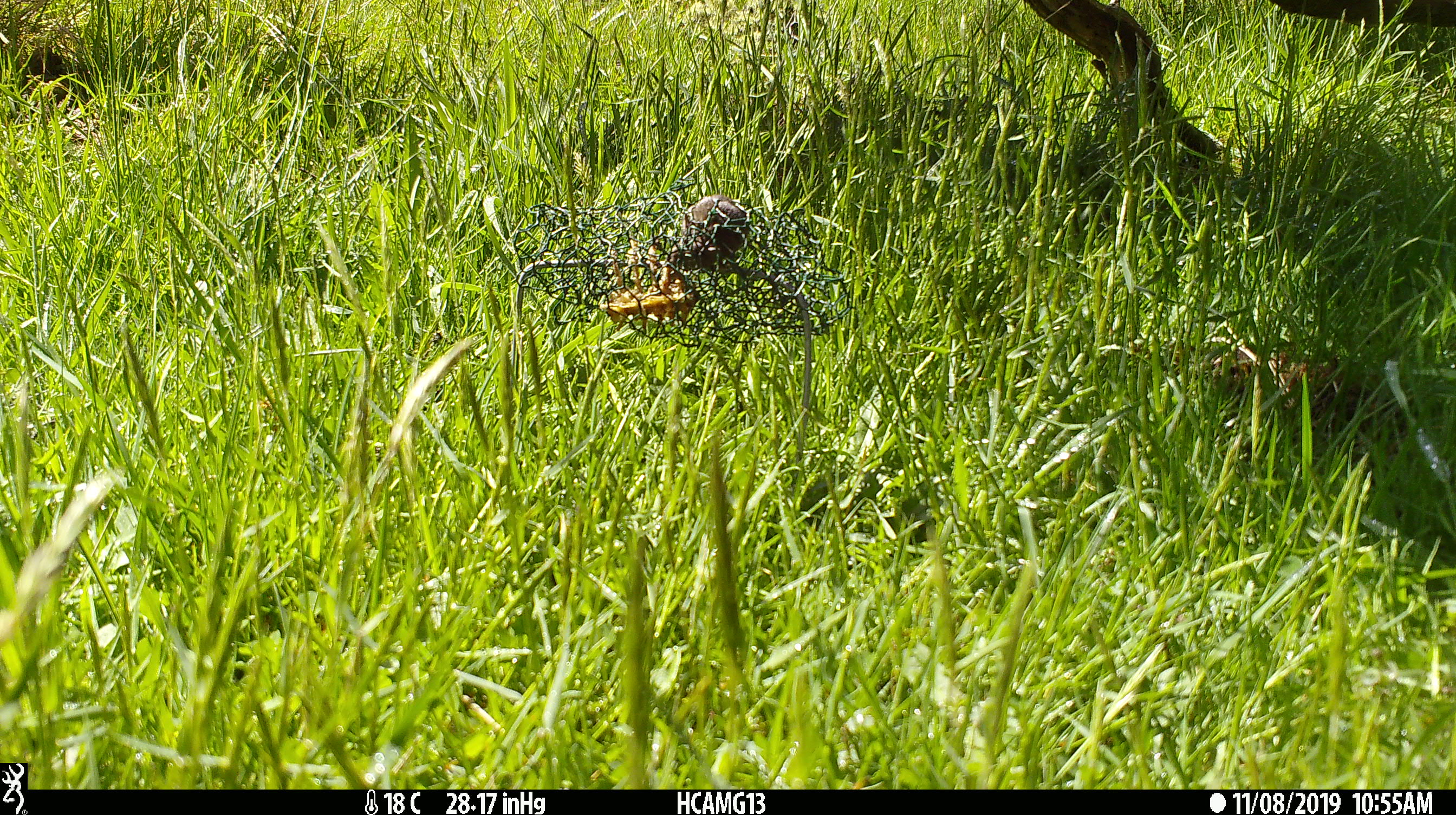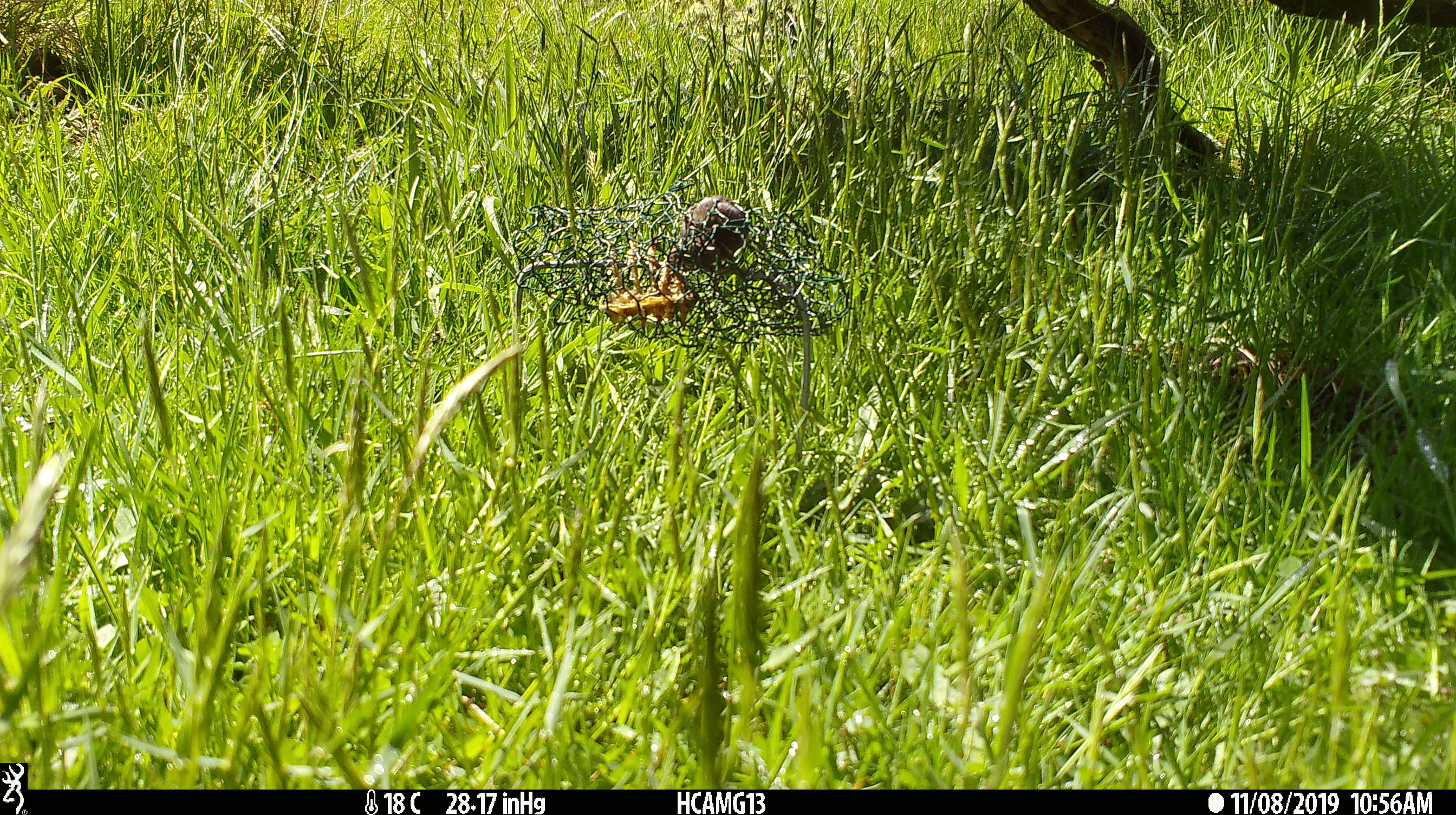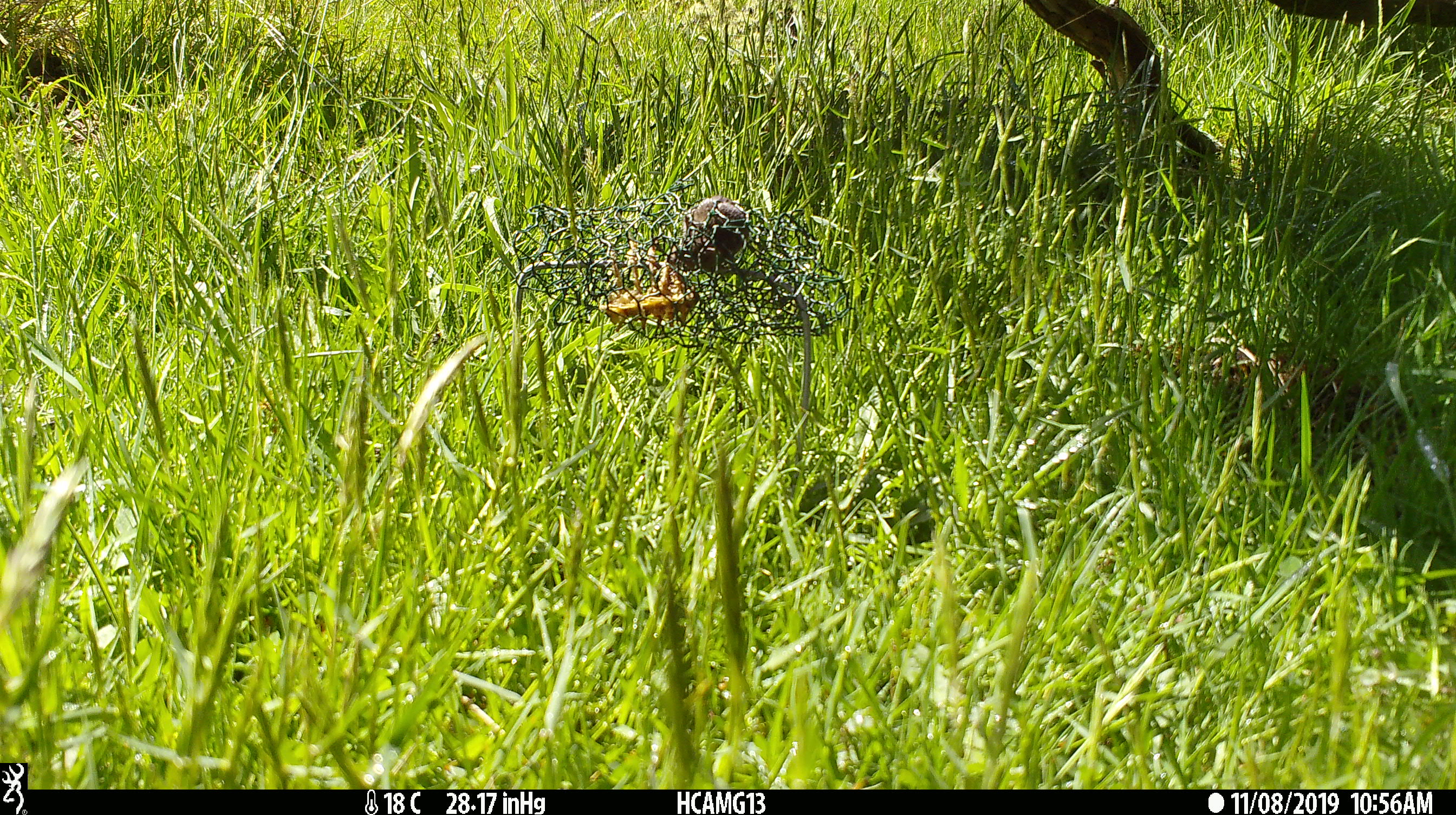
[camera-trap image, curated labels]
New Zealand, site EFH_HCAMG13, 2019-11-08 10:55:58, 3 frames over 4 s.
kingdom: Animalia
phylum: Chordata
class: Mammalia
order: Rodentia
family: Muridae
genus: Mus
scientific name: Mus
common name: mouse